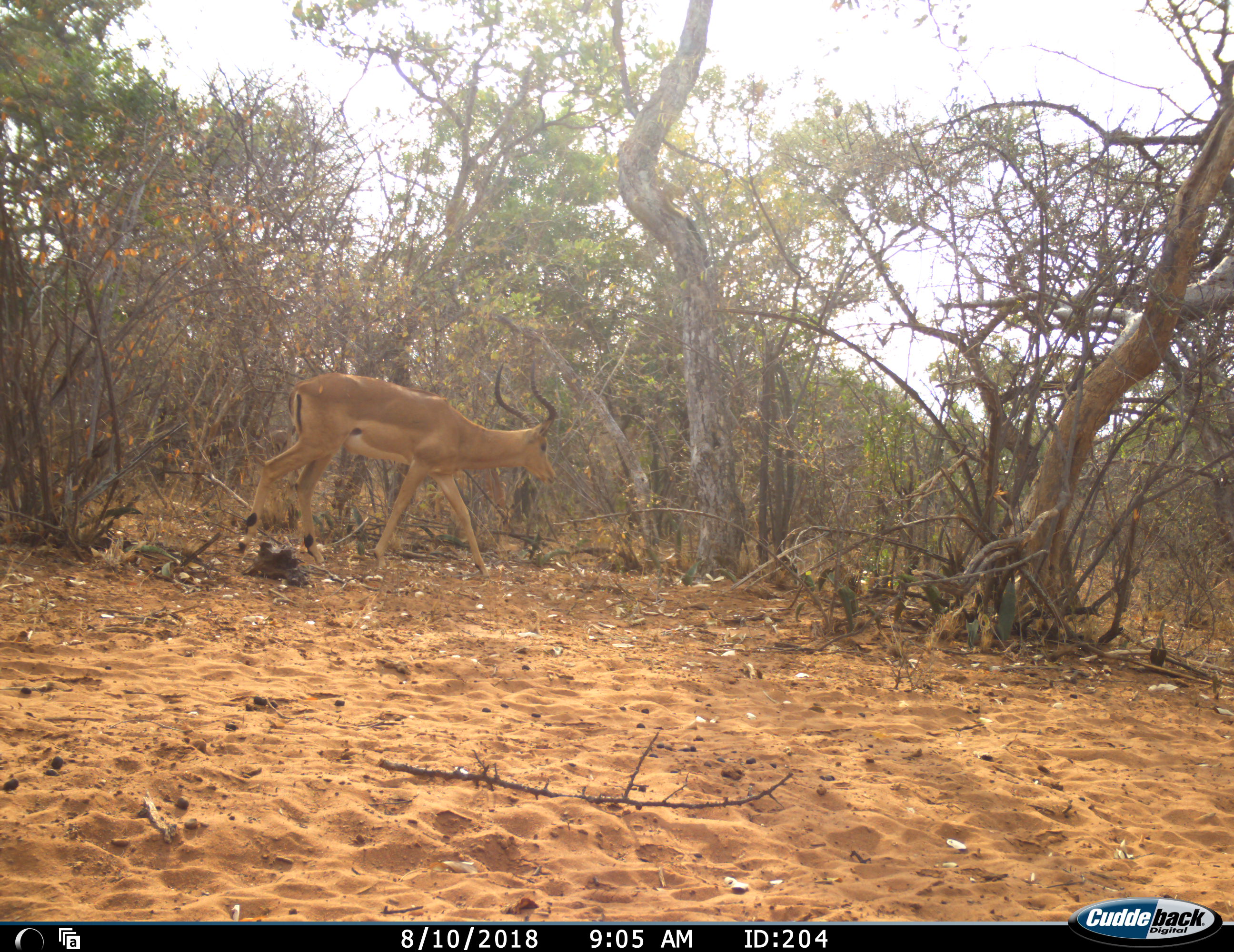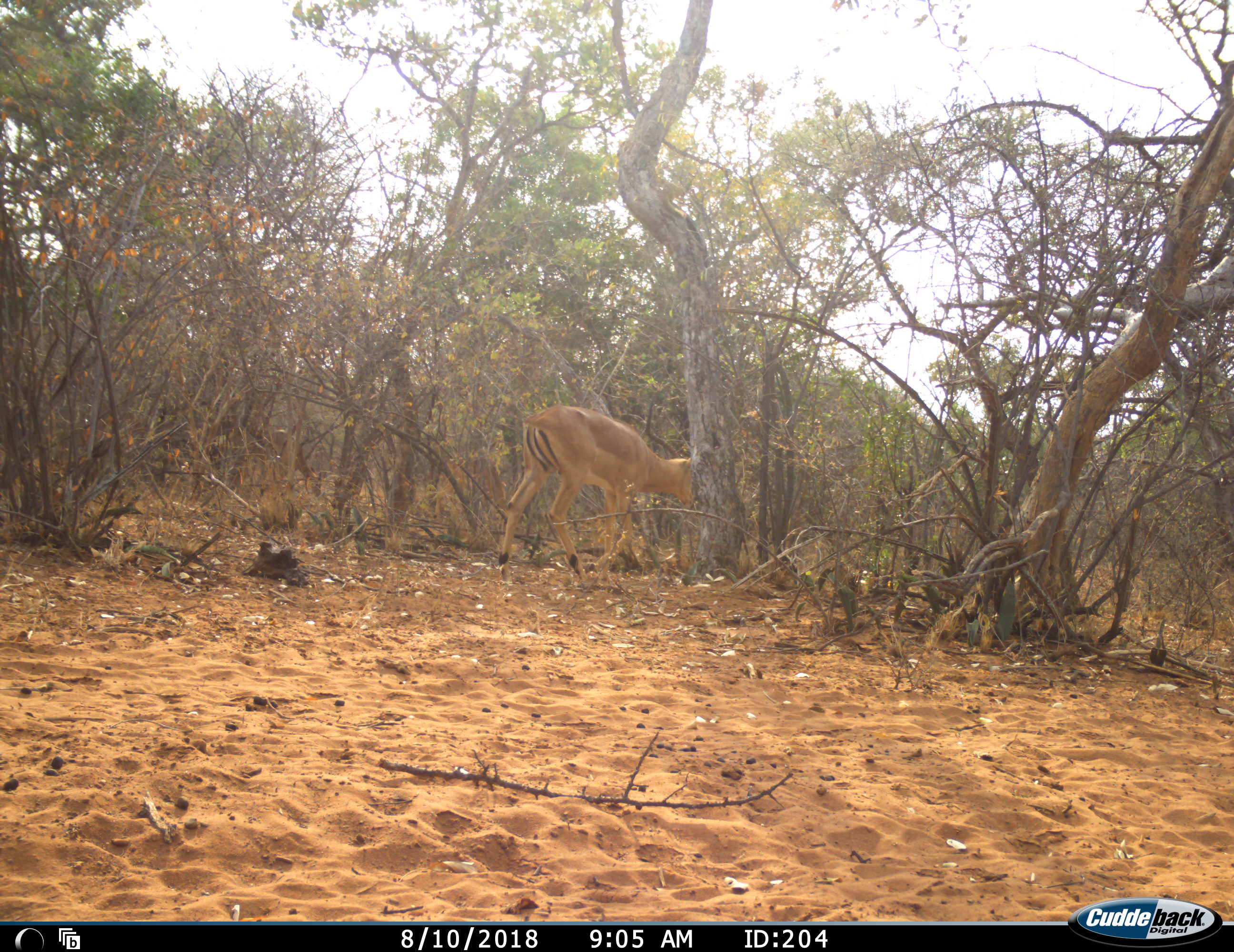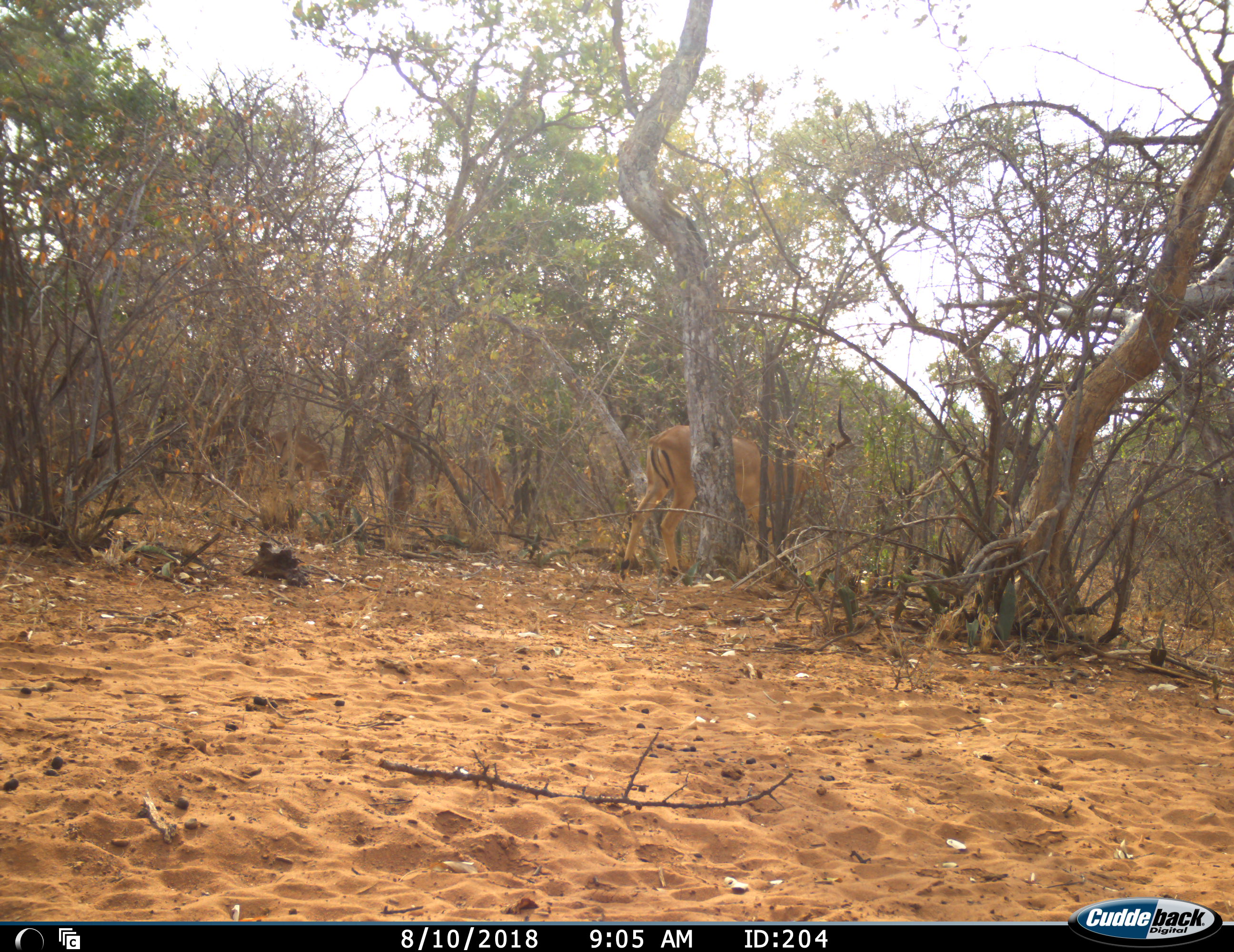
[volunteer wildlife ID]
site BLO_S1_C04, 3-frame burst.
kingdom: Animalia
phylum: Chordata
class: Mammalia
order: Artiodactyla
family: Bovidae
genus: Aepyceros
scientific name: Aepyceros melampus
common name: impala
Impala (Aepyceros melampus), count 2. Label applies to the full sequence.